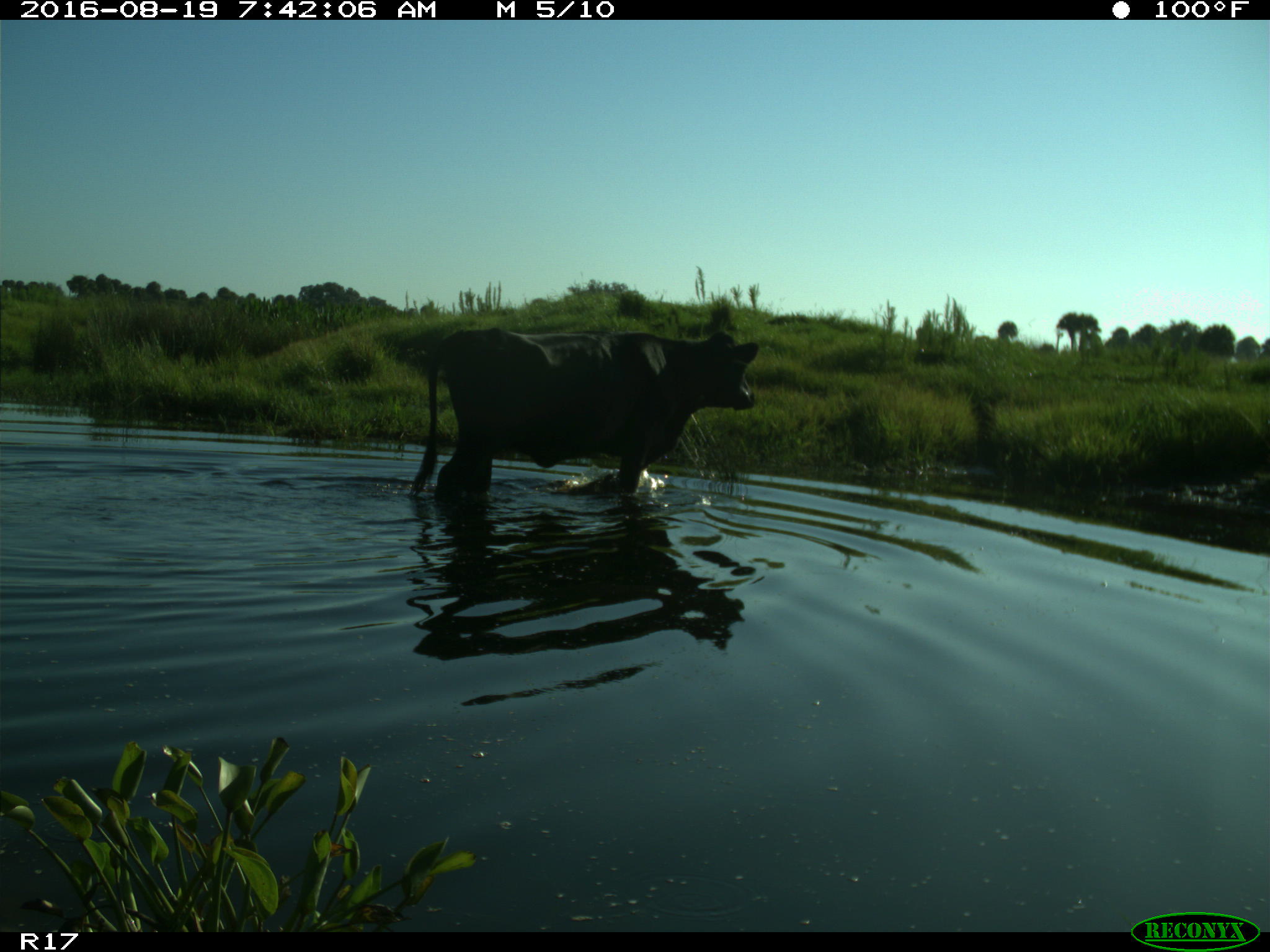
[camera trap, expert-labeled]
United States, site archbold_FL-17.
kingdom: Animalia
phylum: Chordata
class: Mammalia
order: Artiodactyla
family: Bovidae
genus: Bos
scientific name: Bos taurus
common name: domestic cow